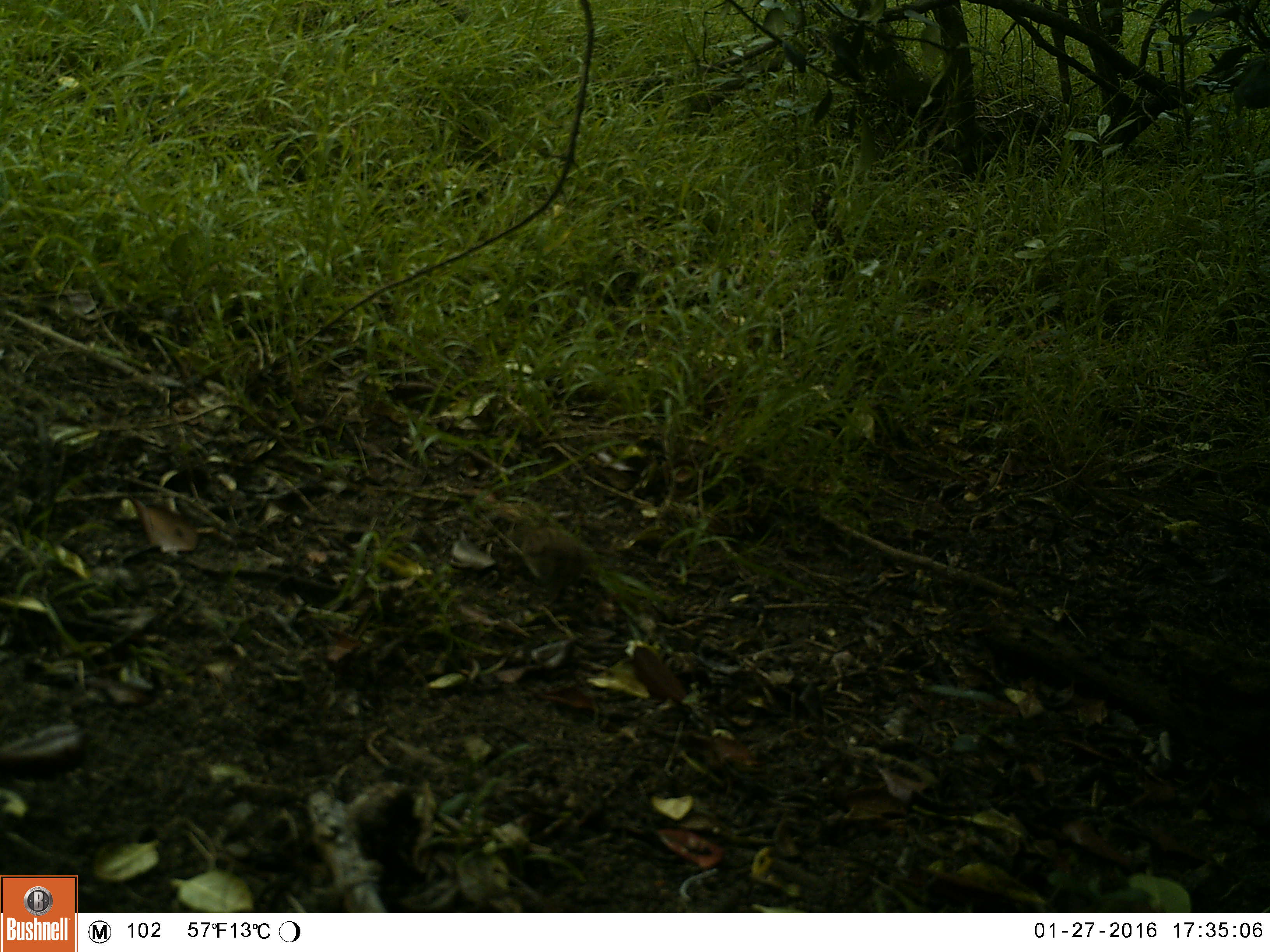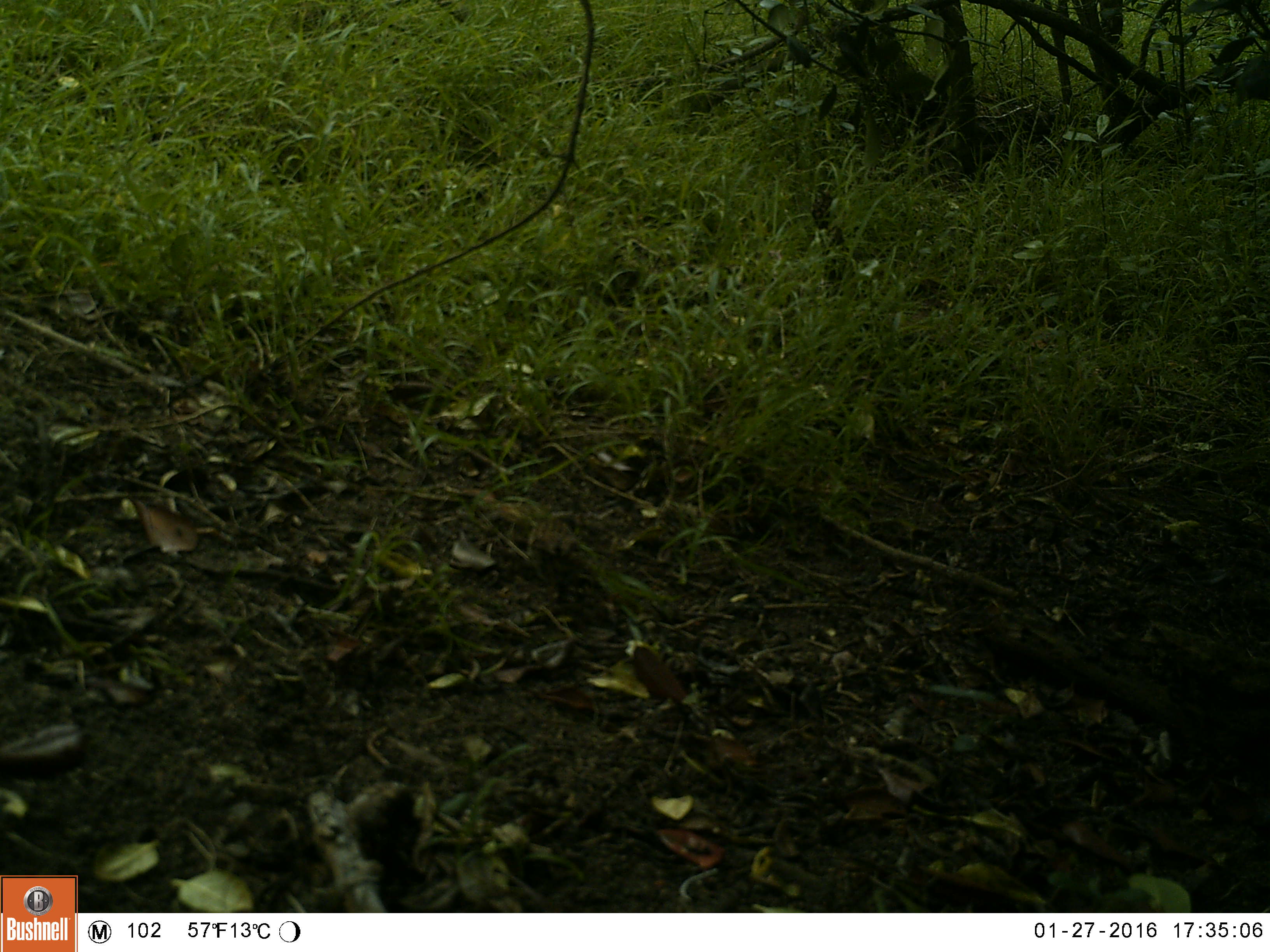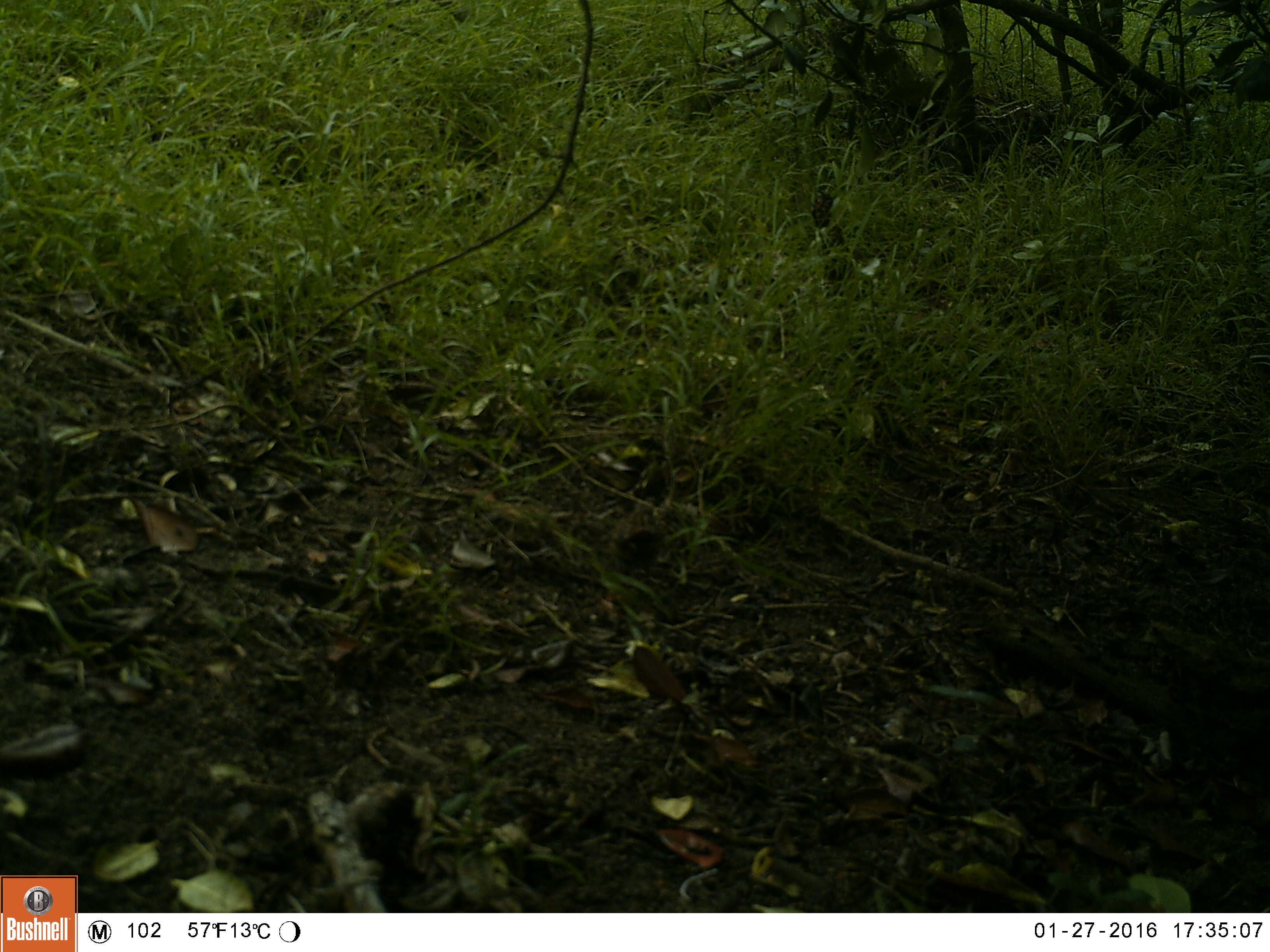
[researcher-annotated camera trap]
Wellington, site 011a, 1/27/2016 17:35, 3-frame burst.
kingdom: Animalia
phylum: Chordata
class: Aves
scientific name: Aves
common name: bird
Bird (Aves).